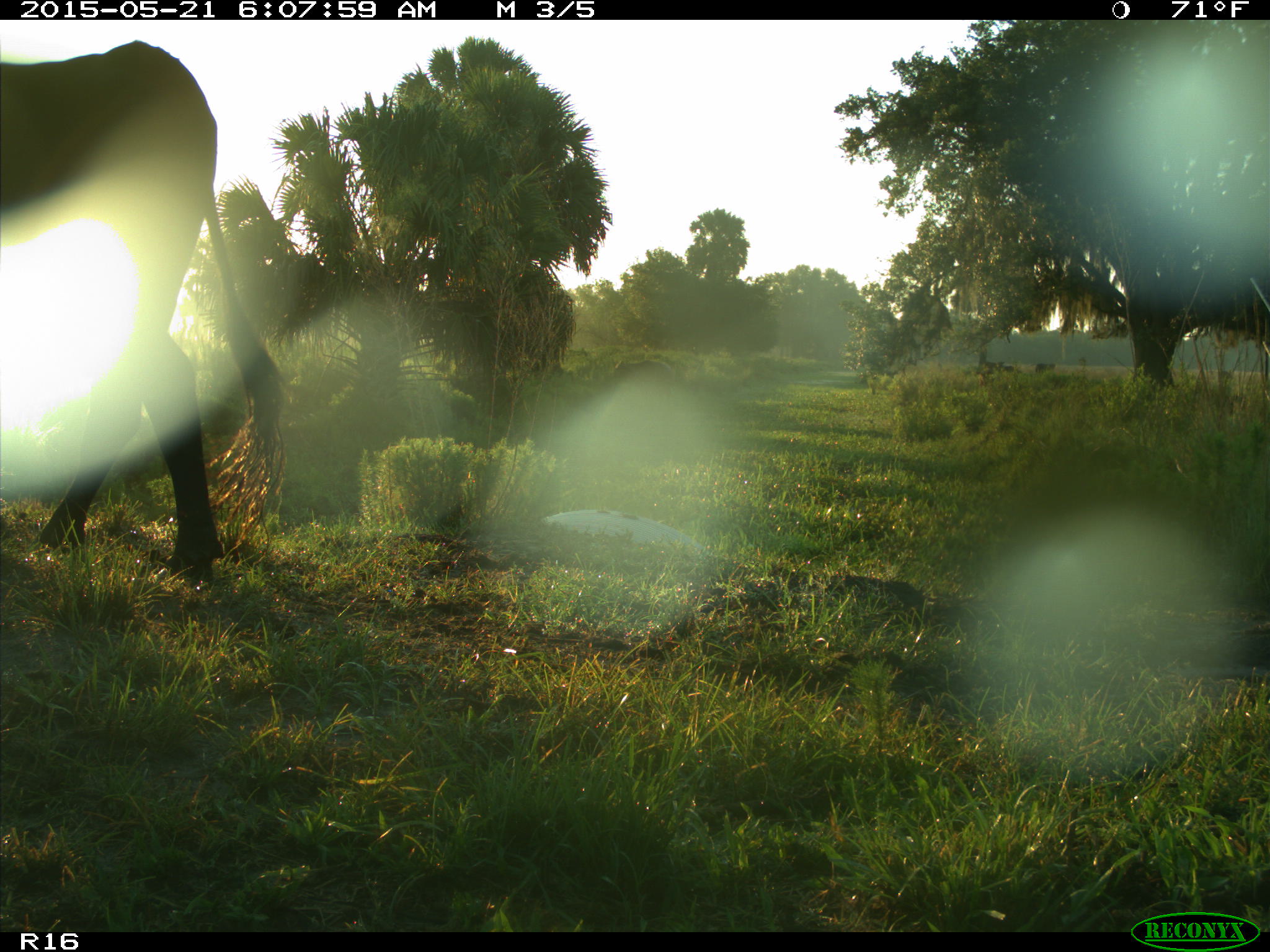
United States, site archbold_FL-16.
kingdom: Animalia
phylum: Chordata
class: Mammalia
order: Artiodactyla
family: Bovidae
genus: Bos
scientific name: Bos taurus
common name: domestic cow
Bos taurus (domestic cow).